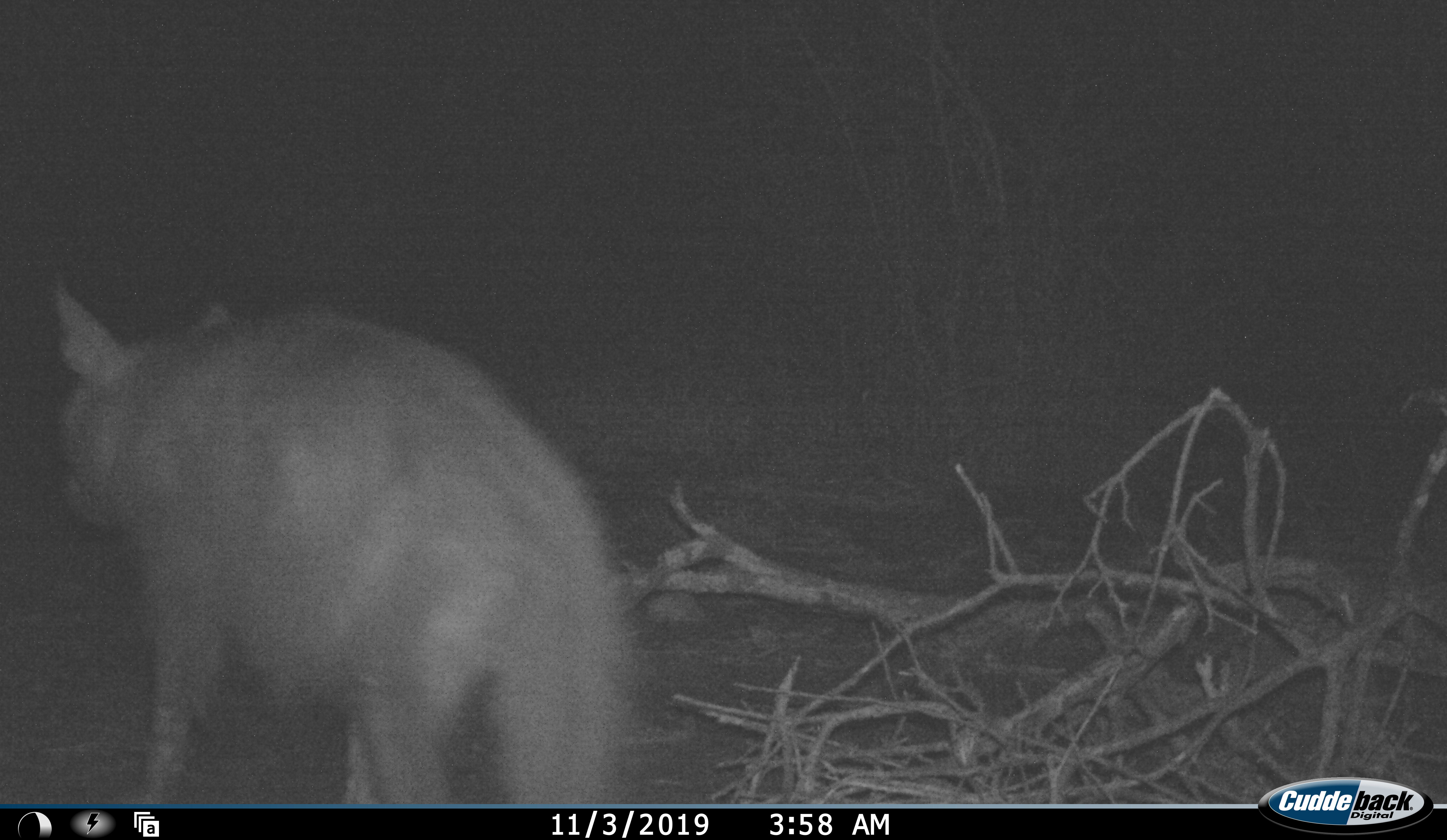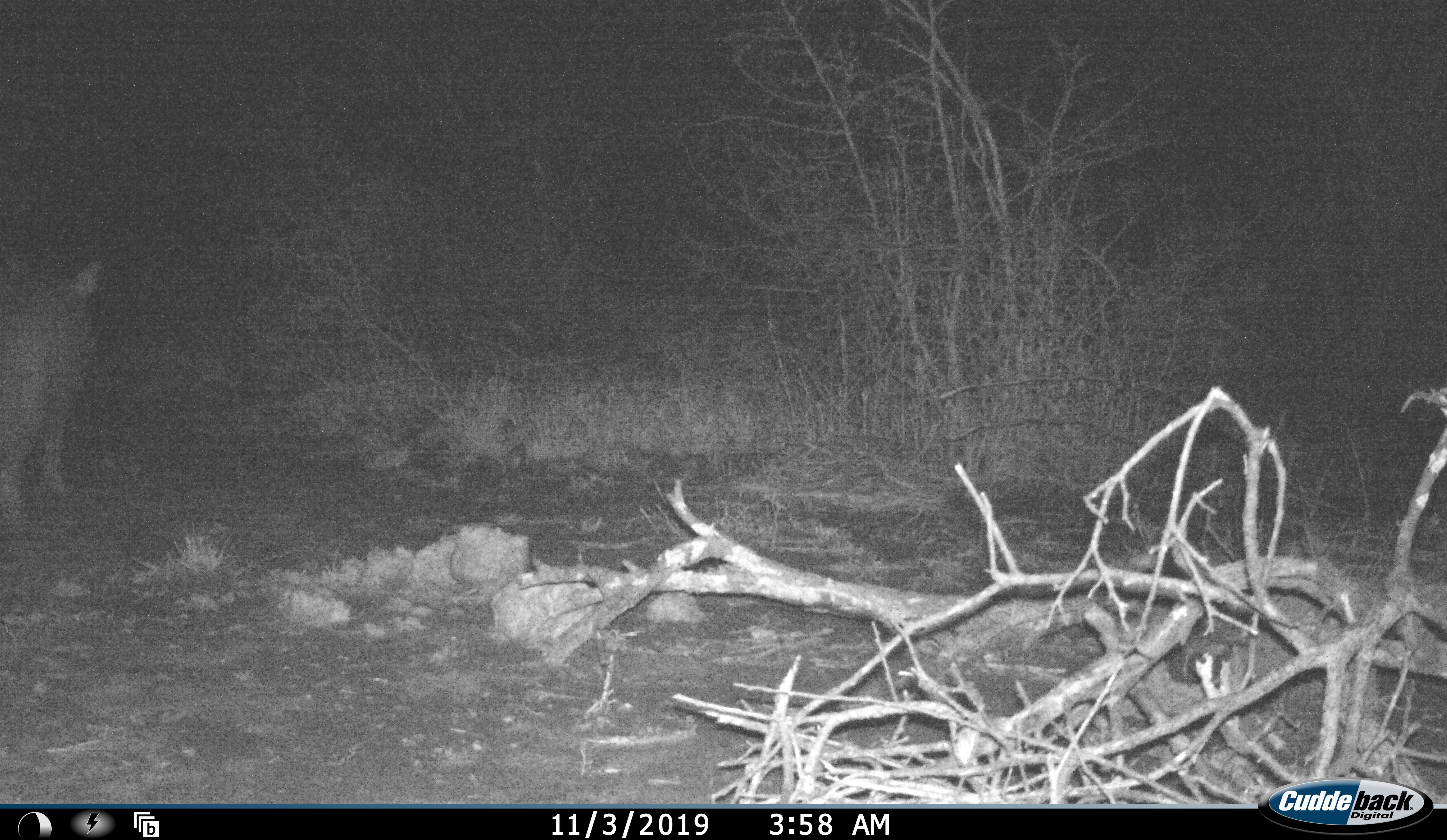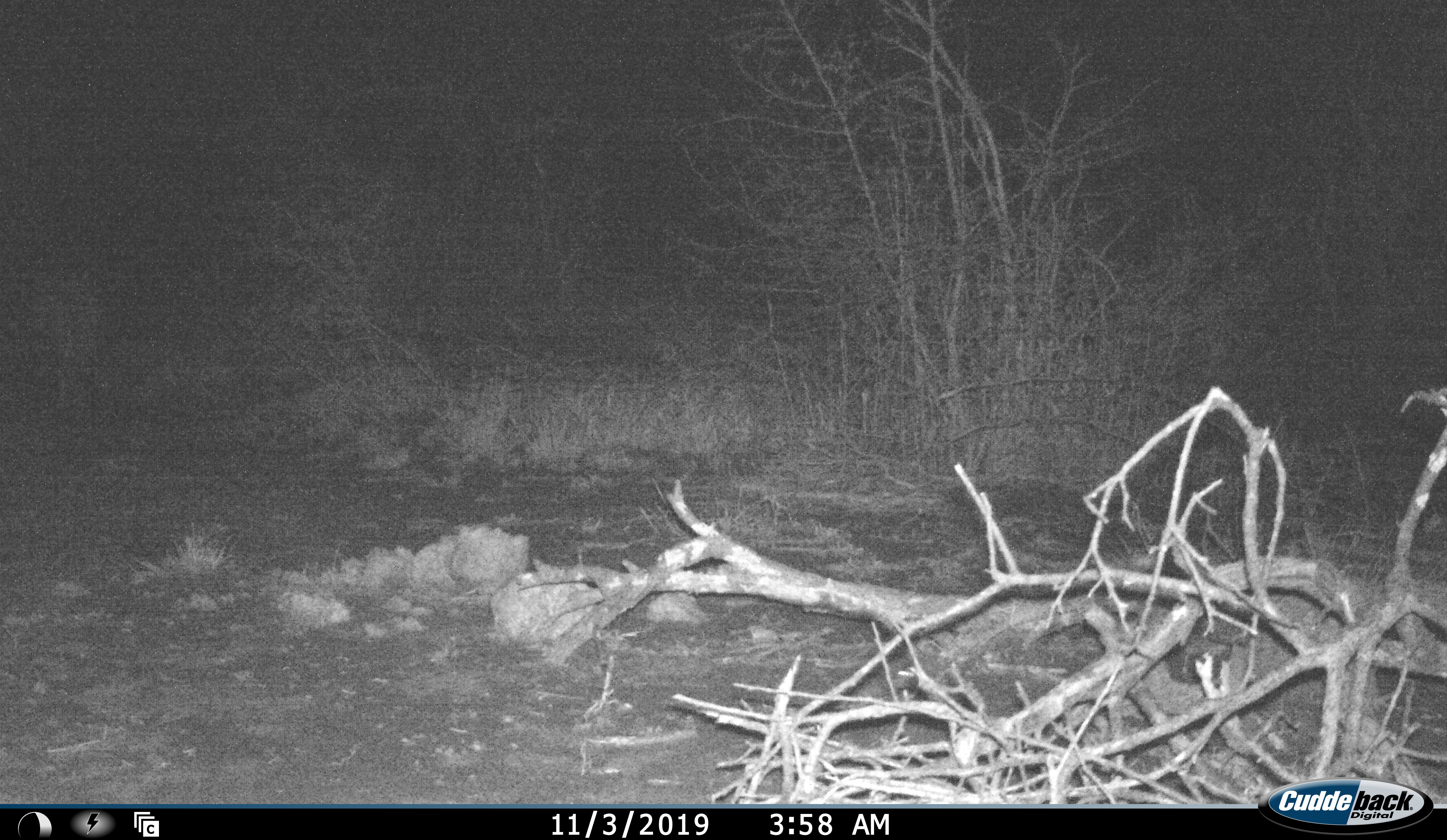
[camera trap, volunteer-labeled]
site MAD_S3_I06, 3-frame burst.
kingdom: Animalia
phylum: Chordata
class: Mammalia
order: Carnivora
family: Hyaenidae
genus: Parahyaena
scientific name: Parahyaena brunnea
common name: brown hyena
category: hyenabrown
Hyenabrown (brown hyena) (Parahyaena brunnea), count 1. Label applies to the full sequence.